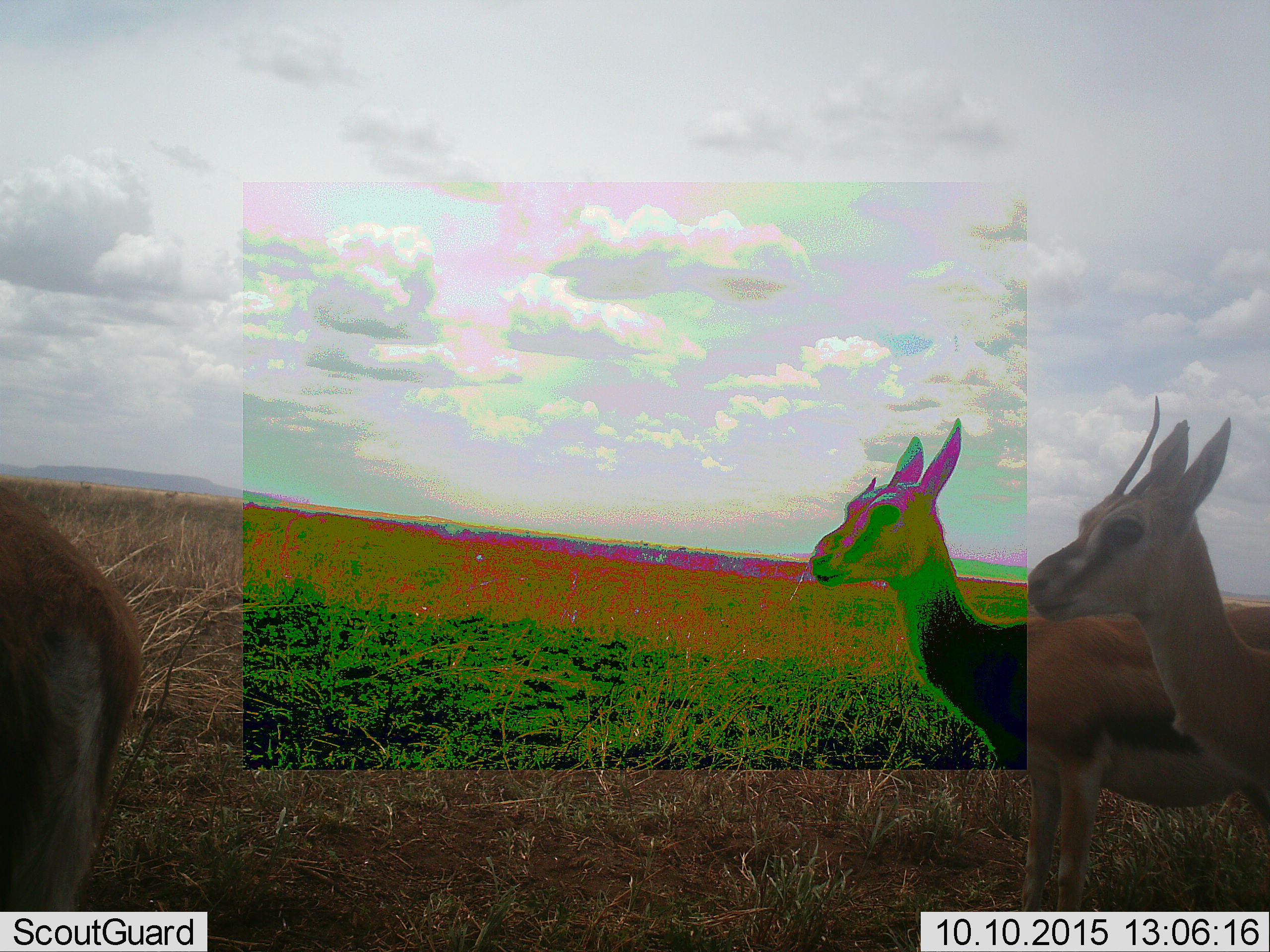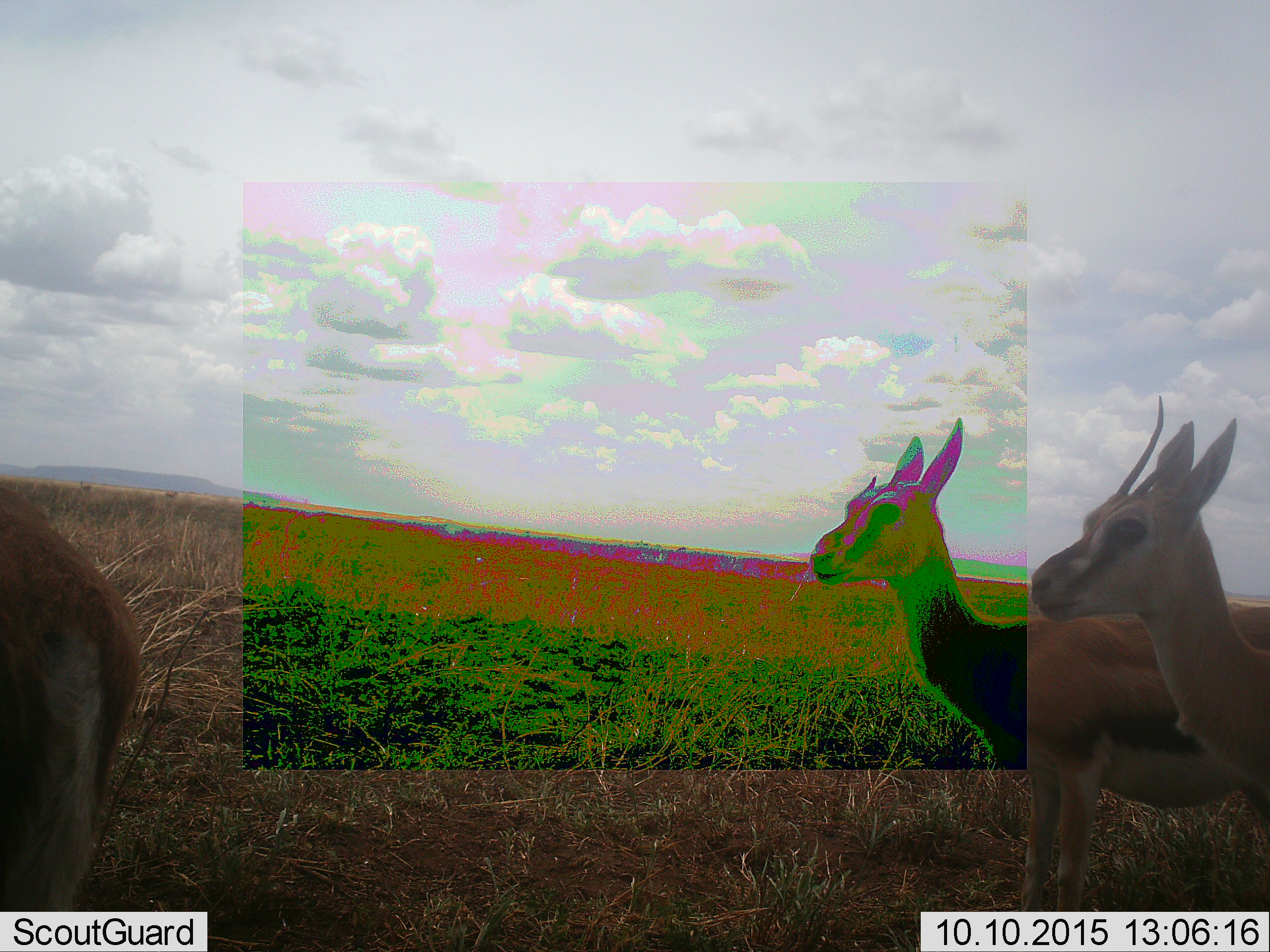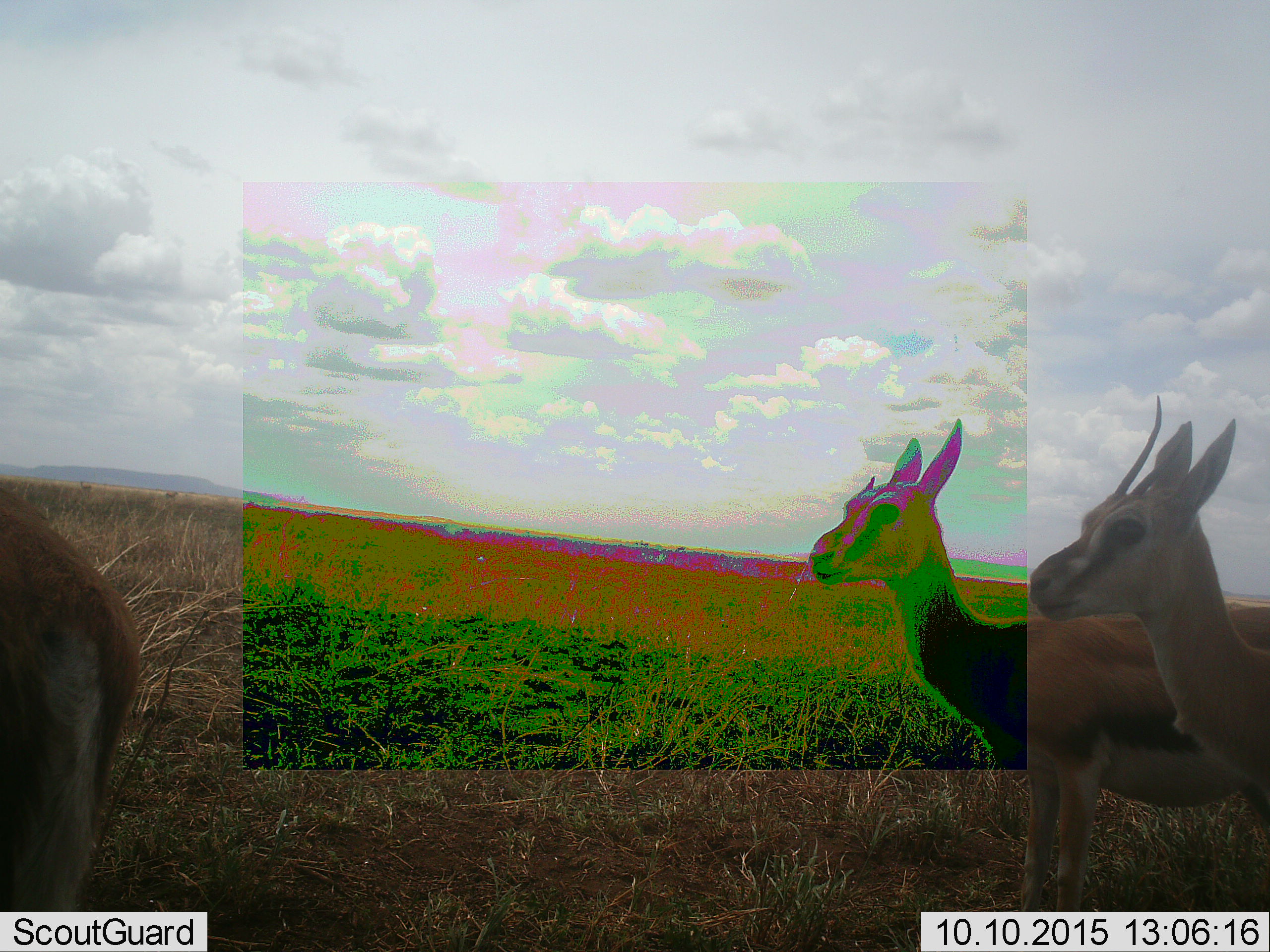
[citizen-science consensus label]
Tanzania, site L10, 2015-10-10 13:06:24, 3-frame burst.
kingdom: Animalia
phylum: Chordata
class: Mammalia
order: Artiodactyla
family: Bovidae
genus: Eudorcas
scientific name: Eudorcas thomsonii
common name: thomson's gazelle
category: gazellethomsons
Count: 3.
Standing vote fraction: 100%.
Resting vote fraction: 0%.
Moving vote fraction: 0%.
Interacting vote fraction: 0%.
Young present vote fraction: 0%.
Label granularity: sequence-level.